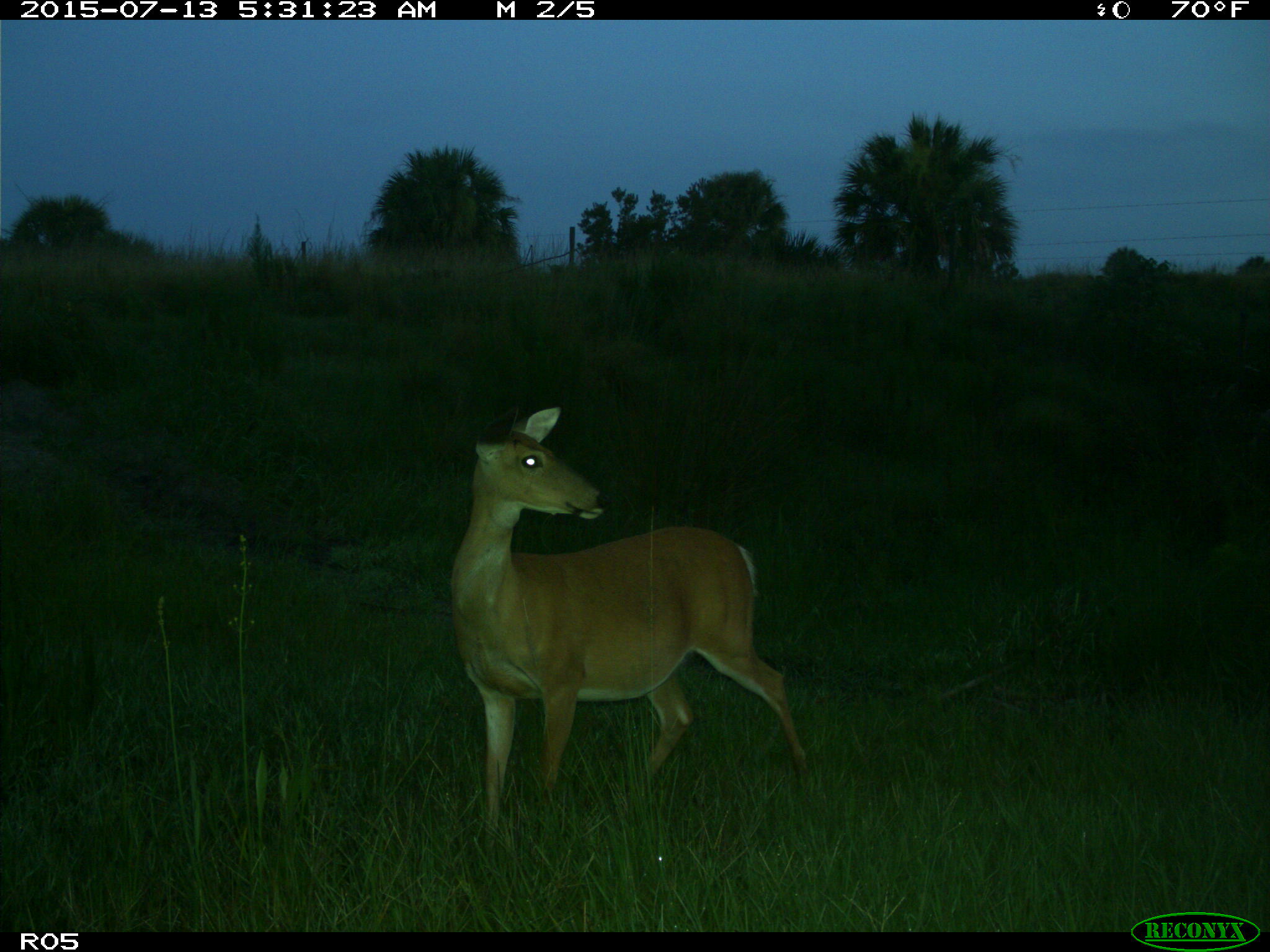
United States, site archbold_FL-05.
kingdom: Animalia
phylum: Chordata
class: Mammalia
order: Artiodactyla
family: Cervidae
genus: Odocoileus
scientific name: Odocoileus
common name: deer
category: unidentified deer